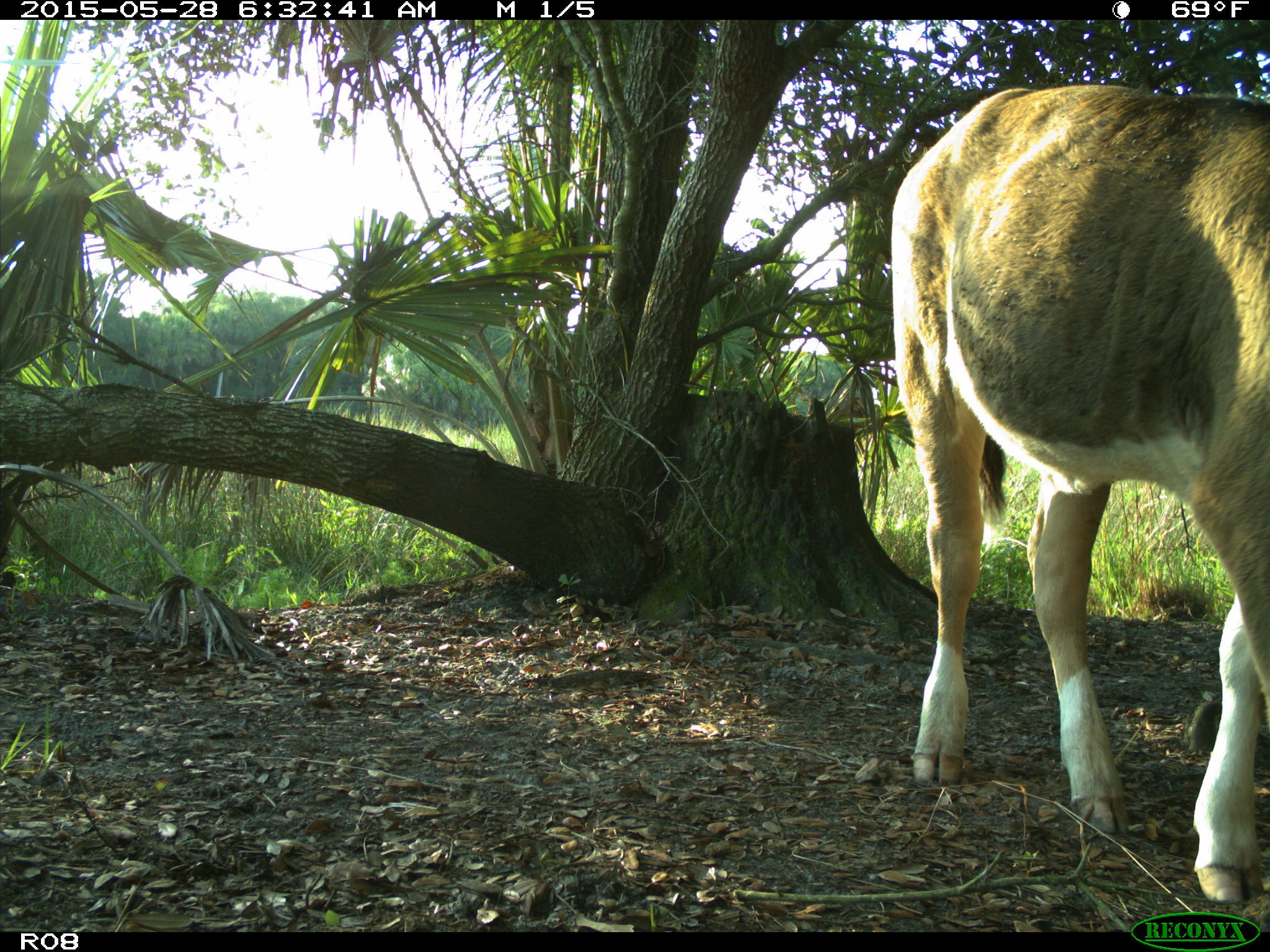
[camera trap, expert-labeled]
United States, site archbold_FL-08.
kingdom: Animalia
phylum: Chordata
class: Mammalia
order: Artiodactyla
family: Bovidae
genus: Bos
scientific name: Bos taurus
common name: domestic cow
Bos taurus (domestic cow).